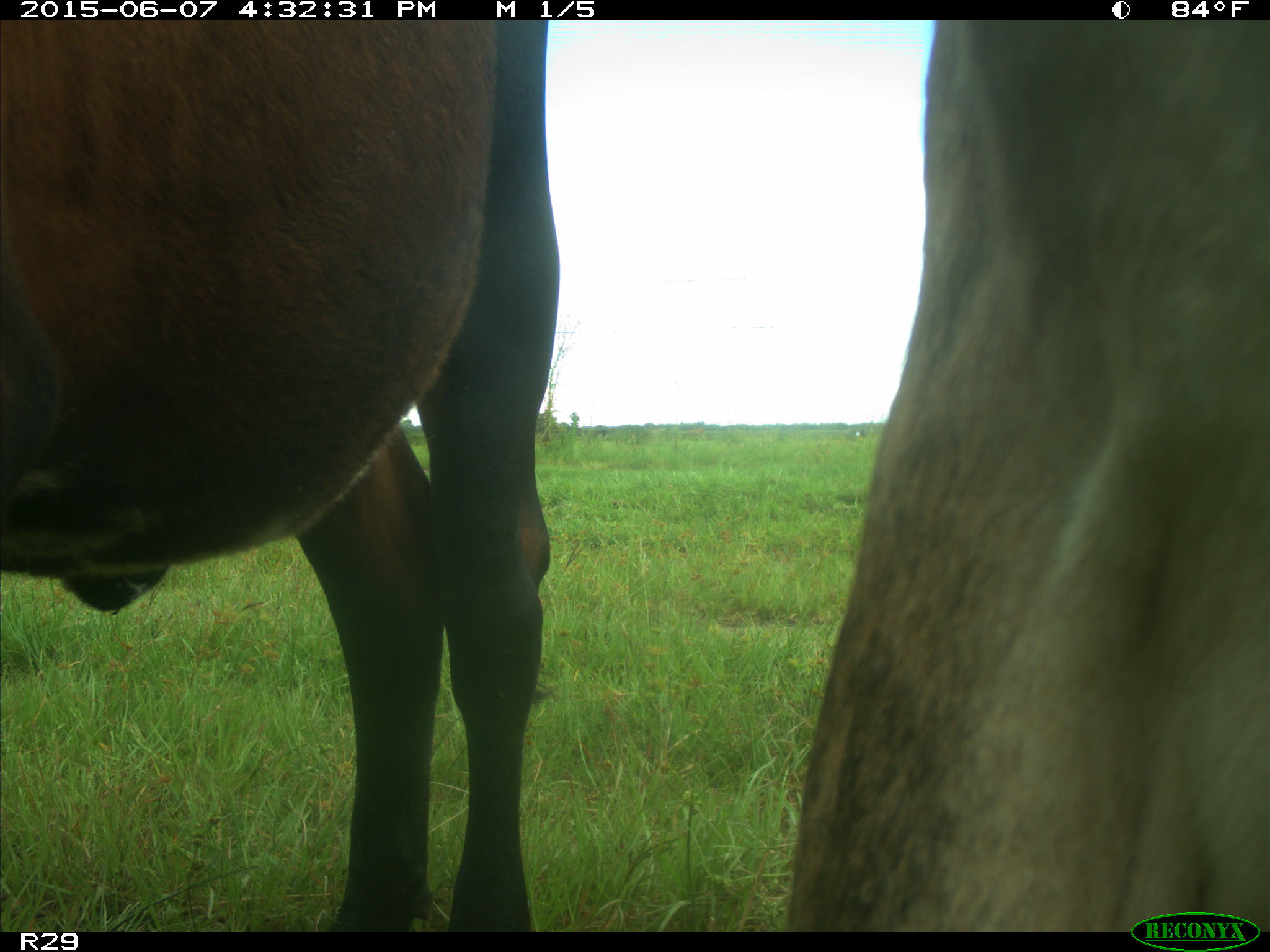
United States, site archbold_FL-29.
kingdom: Animalia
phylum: Chordata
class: Mammalia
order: Artiodactyla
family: Bovidae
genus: Bos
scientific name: Bos taurus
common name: domestic cow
Bos taurus (domestic cow).